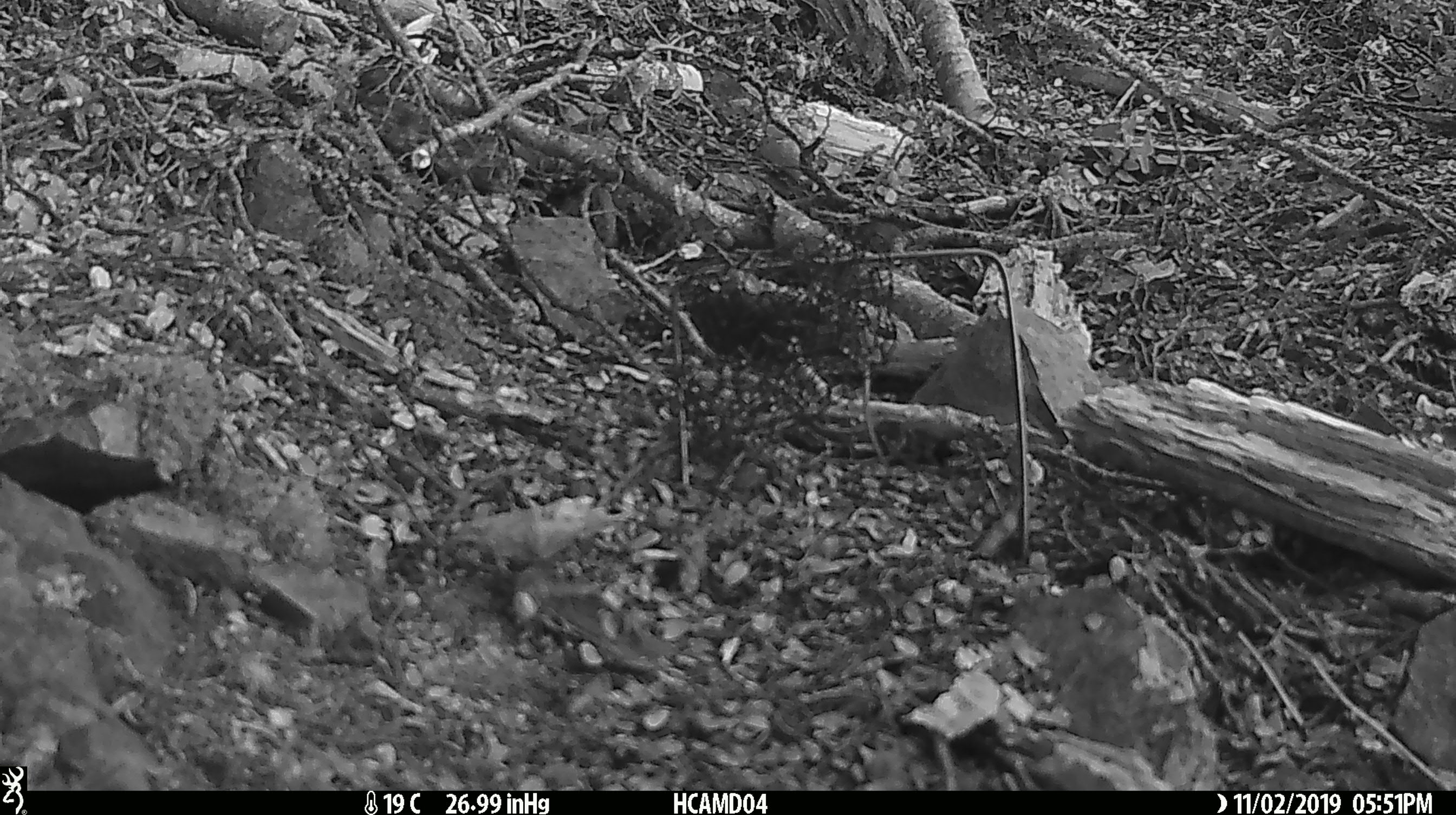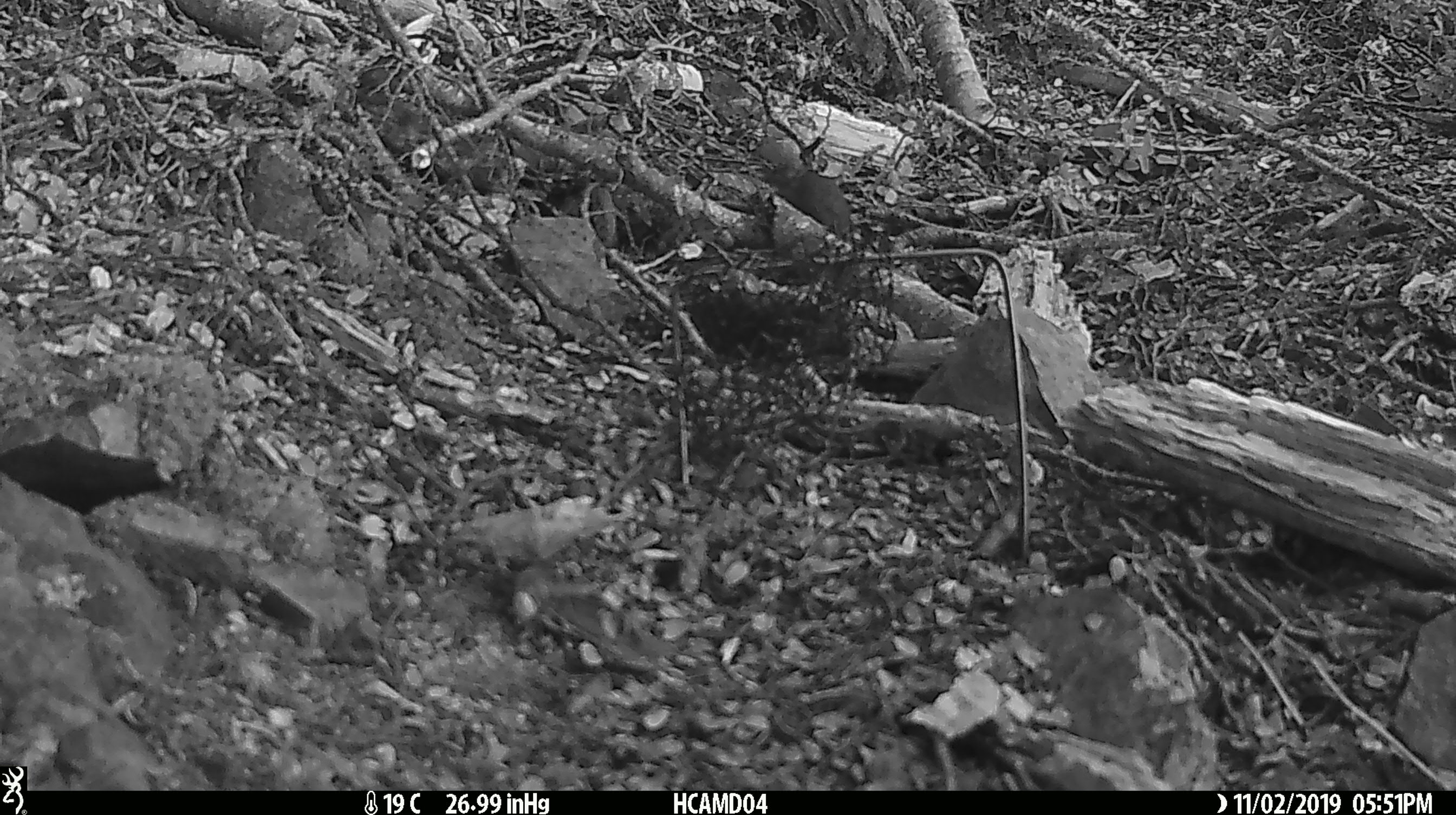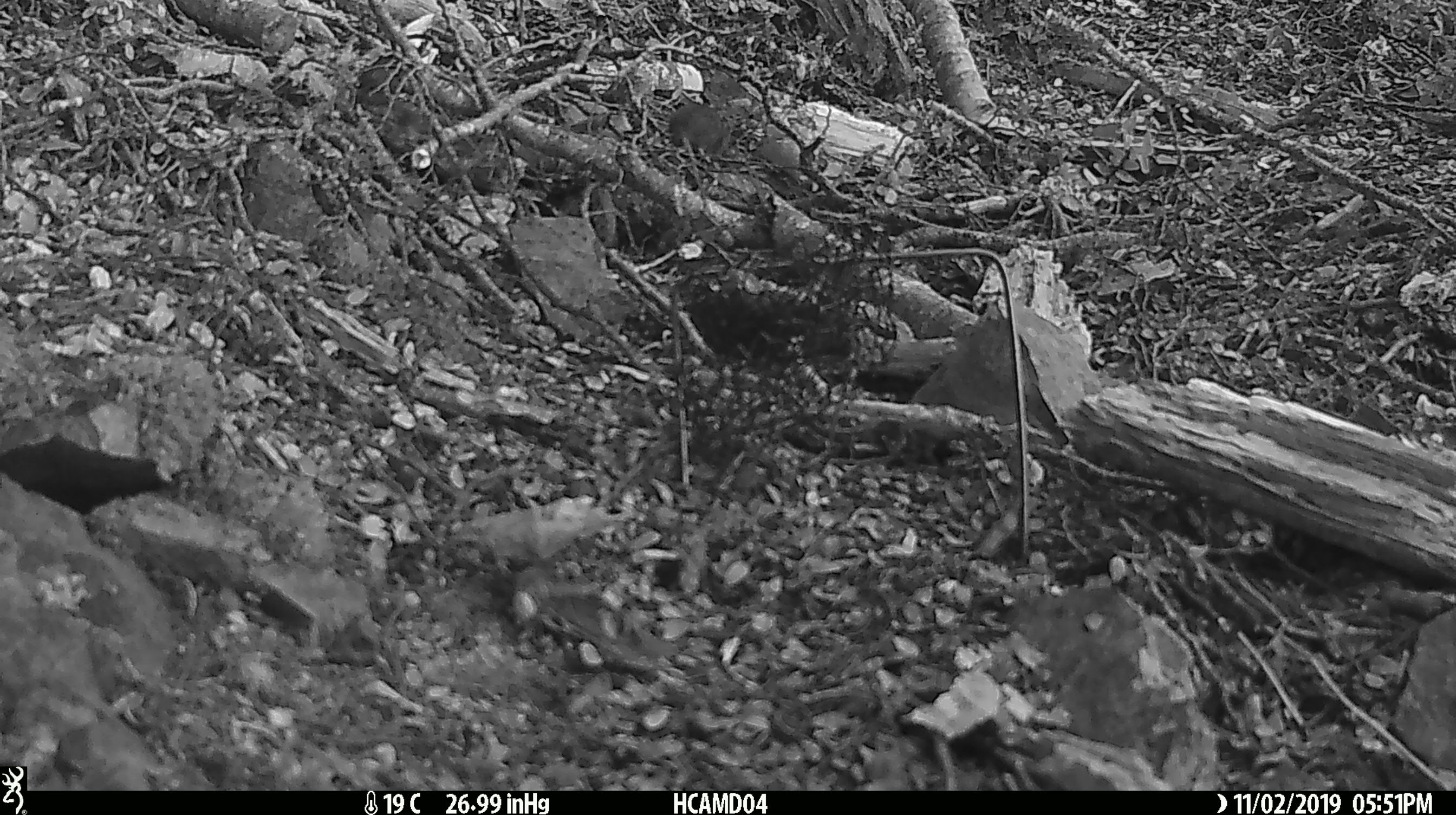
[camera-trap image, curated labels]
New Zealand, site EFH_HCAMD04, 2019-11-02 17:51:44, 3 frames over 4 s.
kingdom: Animalia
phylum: Chordata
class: Mammalia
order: Rodentia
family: Muridae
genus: Mus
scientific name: Mus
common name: mouse